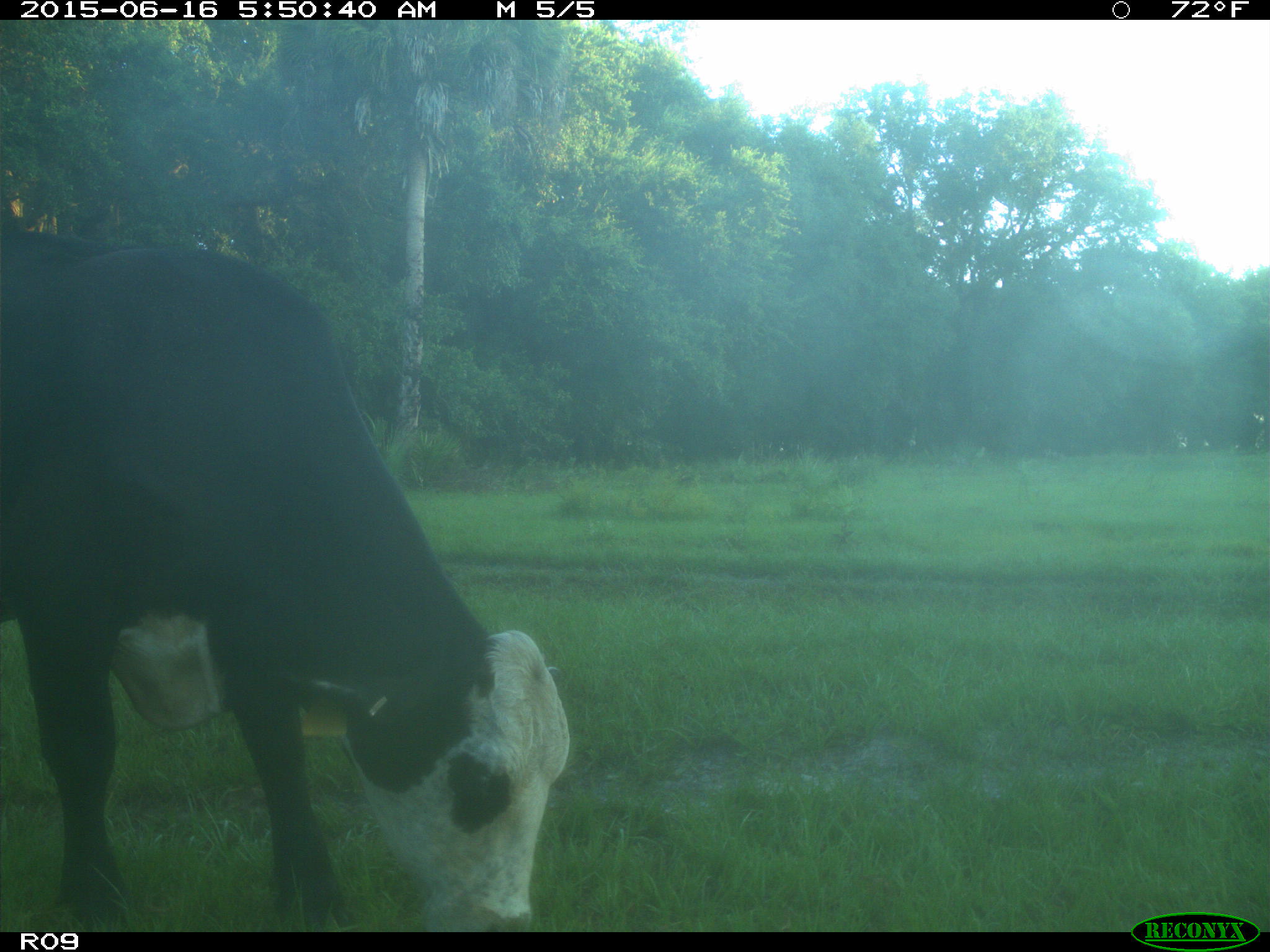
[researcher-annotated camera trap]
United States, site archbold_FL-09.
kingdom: Animalia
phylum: Chordata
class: Mammalia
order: Artiodactyla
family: Bovidae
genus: Bos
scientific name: Bos taurus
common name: domestic cow